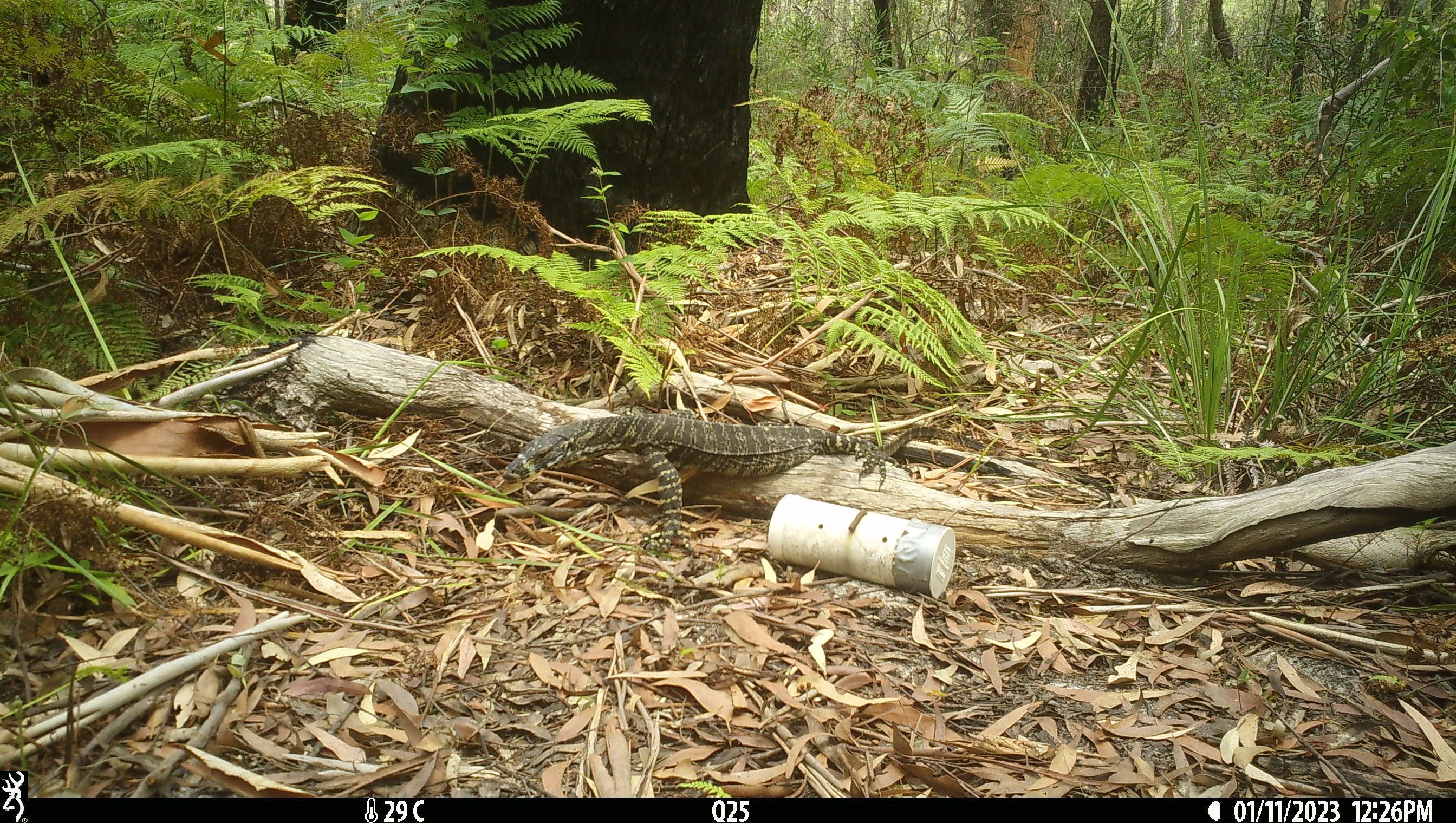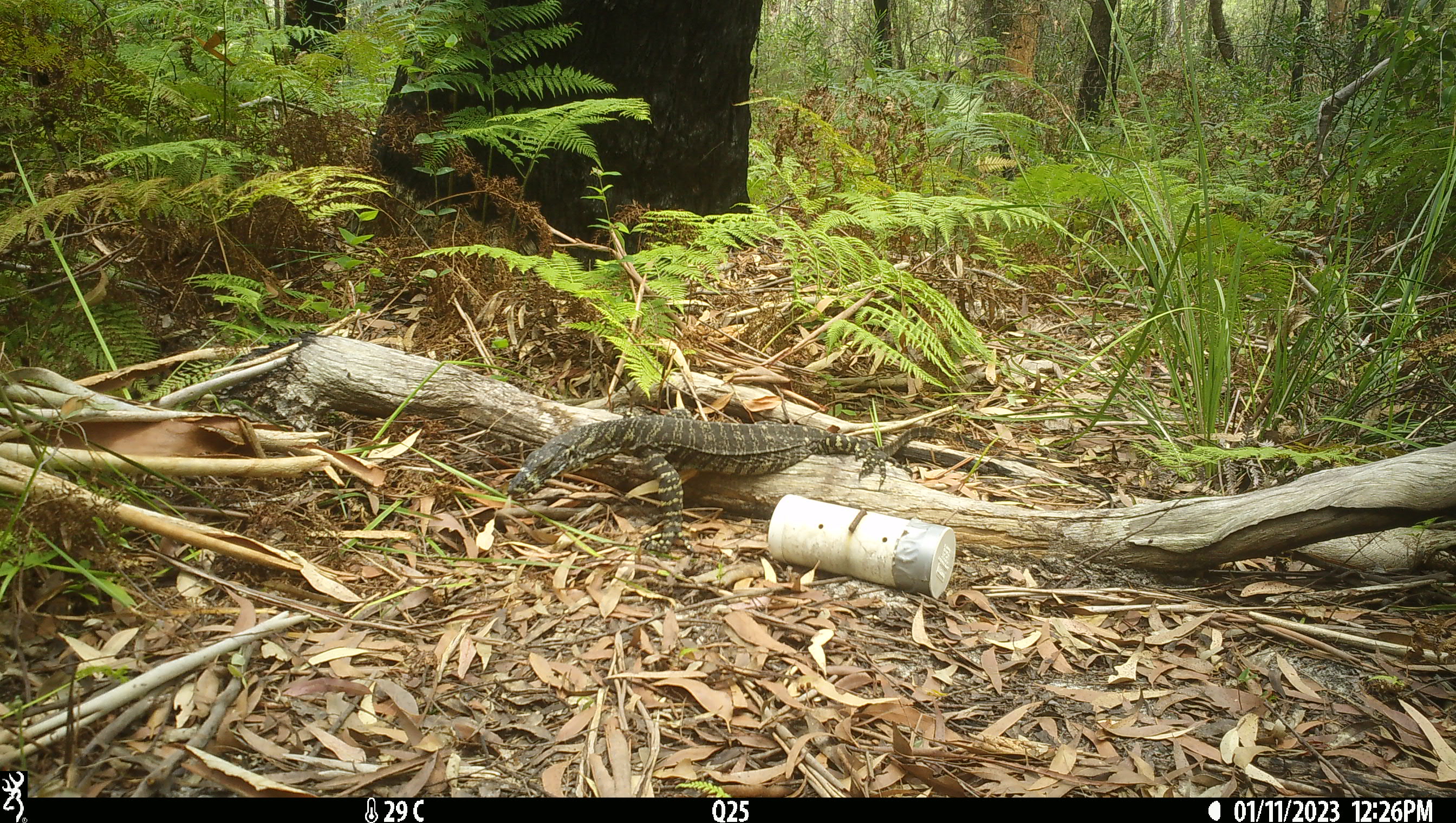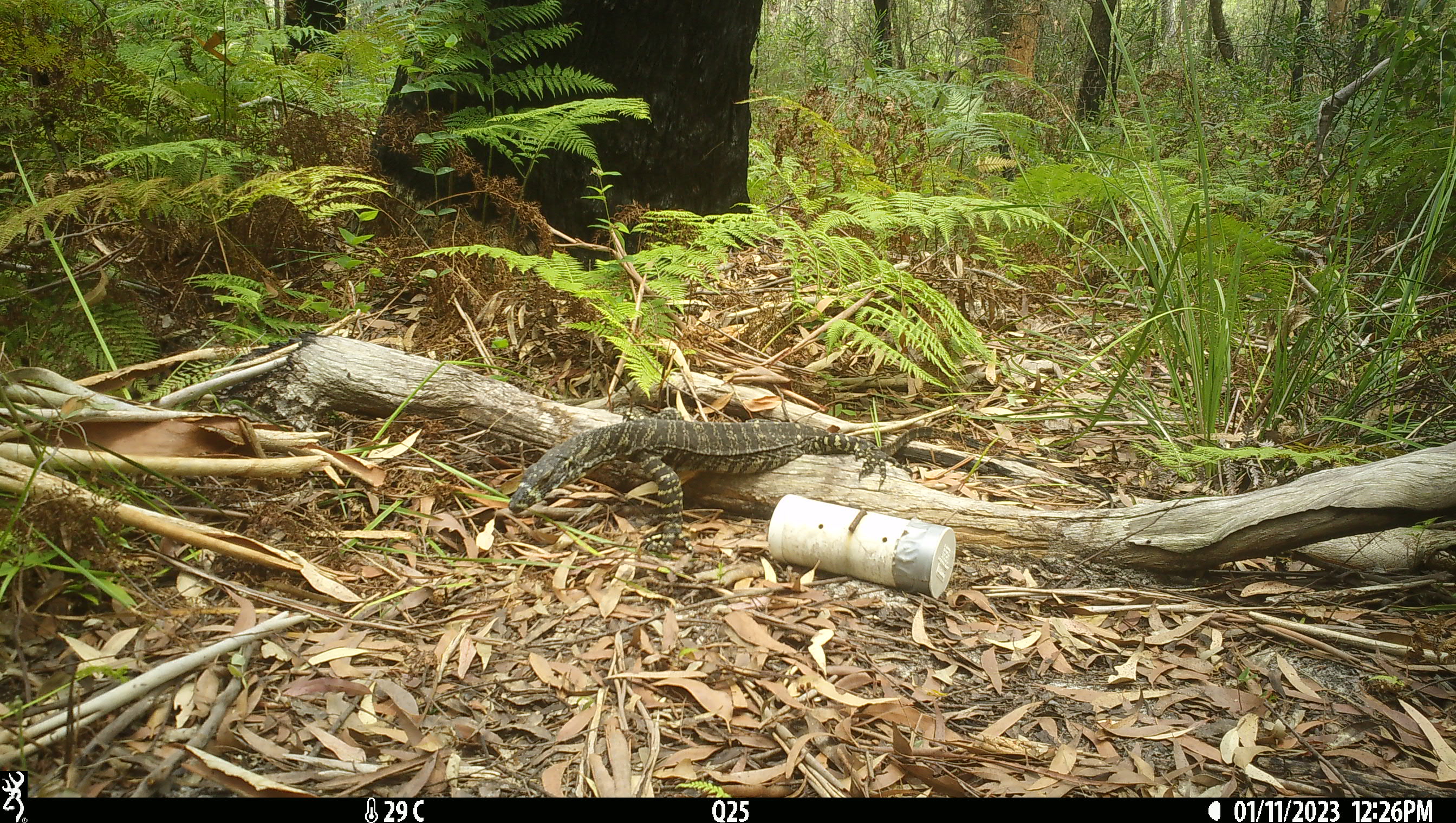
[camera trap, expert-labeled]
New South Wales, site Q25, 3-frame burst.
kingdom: Animalia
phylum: Chordata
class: Reptilia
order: Squamata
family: Varanidae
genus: Varanus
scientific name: Varanus varius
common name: lace monitor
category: goanna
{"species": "goanna (lace monitor) (Varanus varius)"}